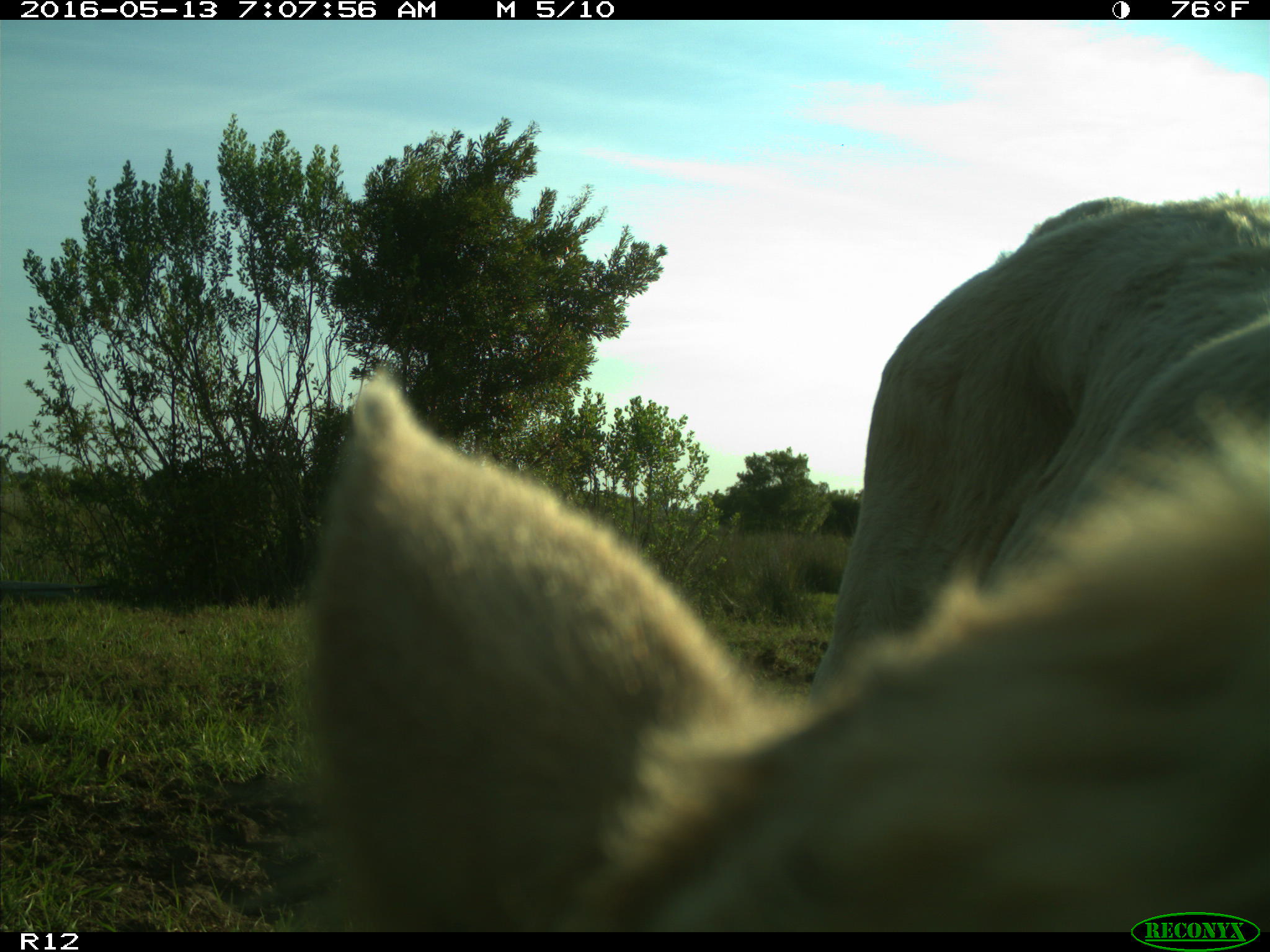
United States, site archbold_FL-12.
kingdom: Animalia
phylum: Chordata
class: Mammalia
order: Artiodactyla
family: Bovidae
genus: Bos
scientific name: Bos taurus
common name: domestic cow